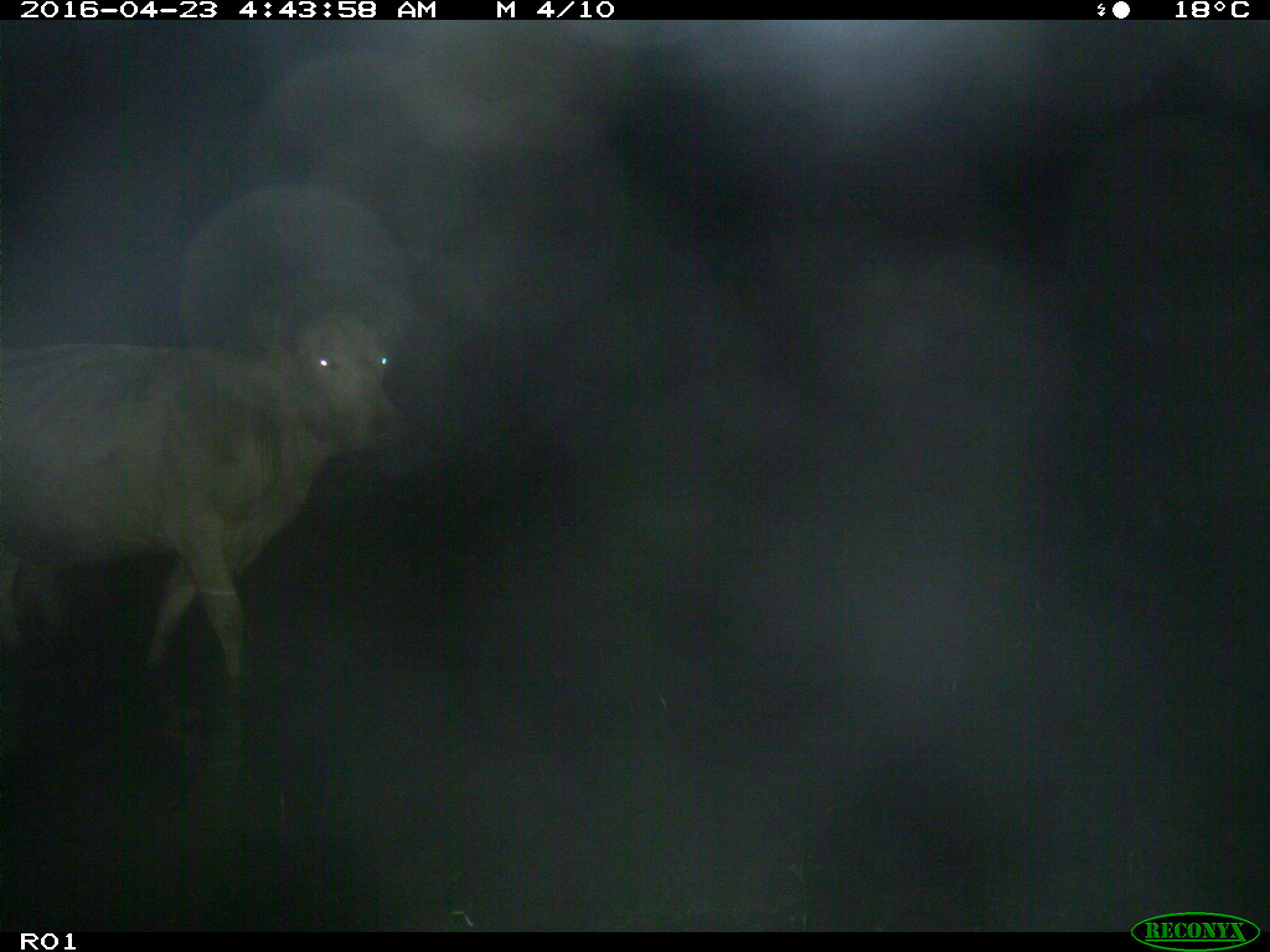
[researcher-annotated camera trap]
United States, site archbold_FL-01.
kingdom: Animalia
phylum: Chordata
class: Mammalia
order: Artiodactyla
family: Bovidae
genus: Bos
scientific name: Bos taurus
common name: domestic cow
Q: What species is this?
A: Bos taurus (domestic cow).